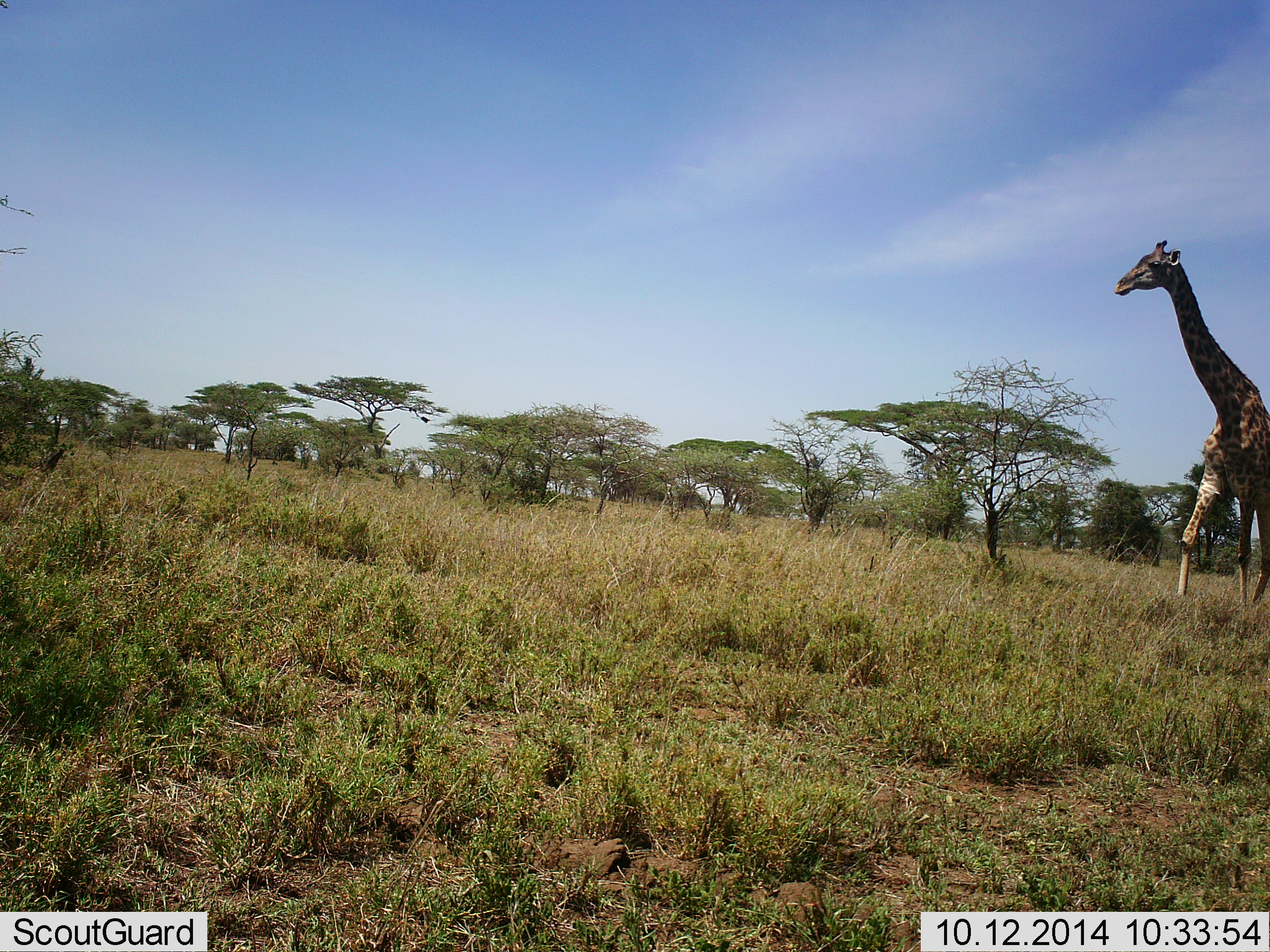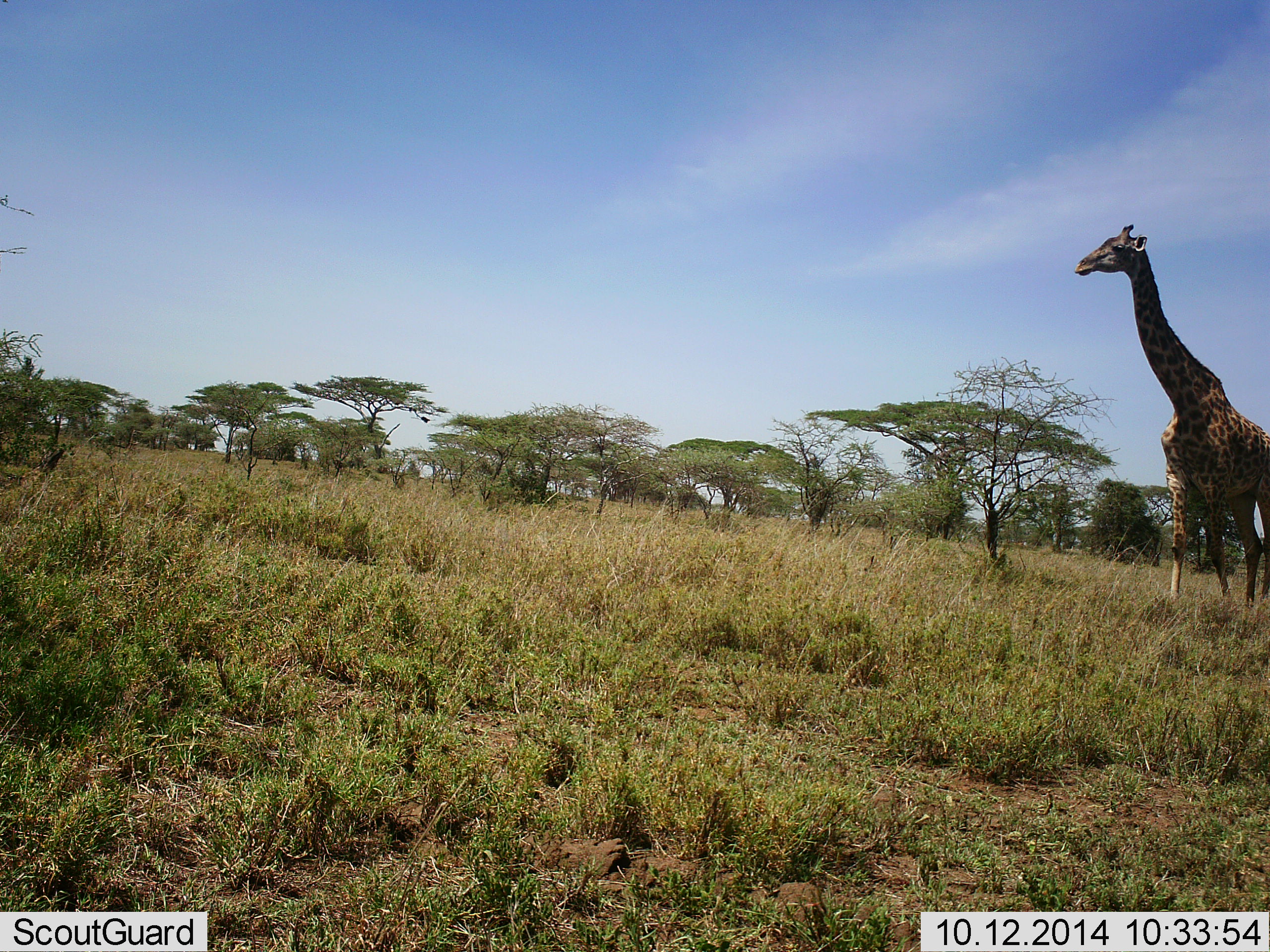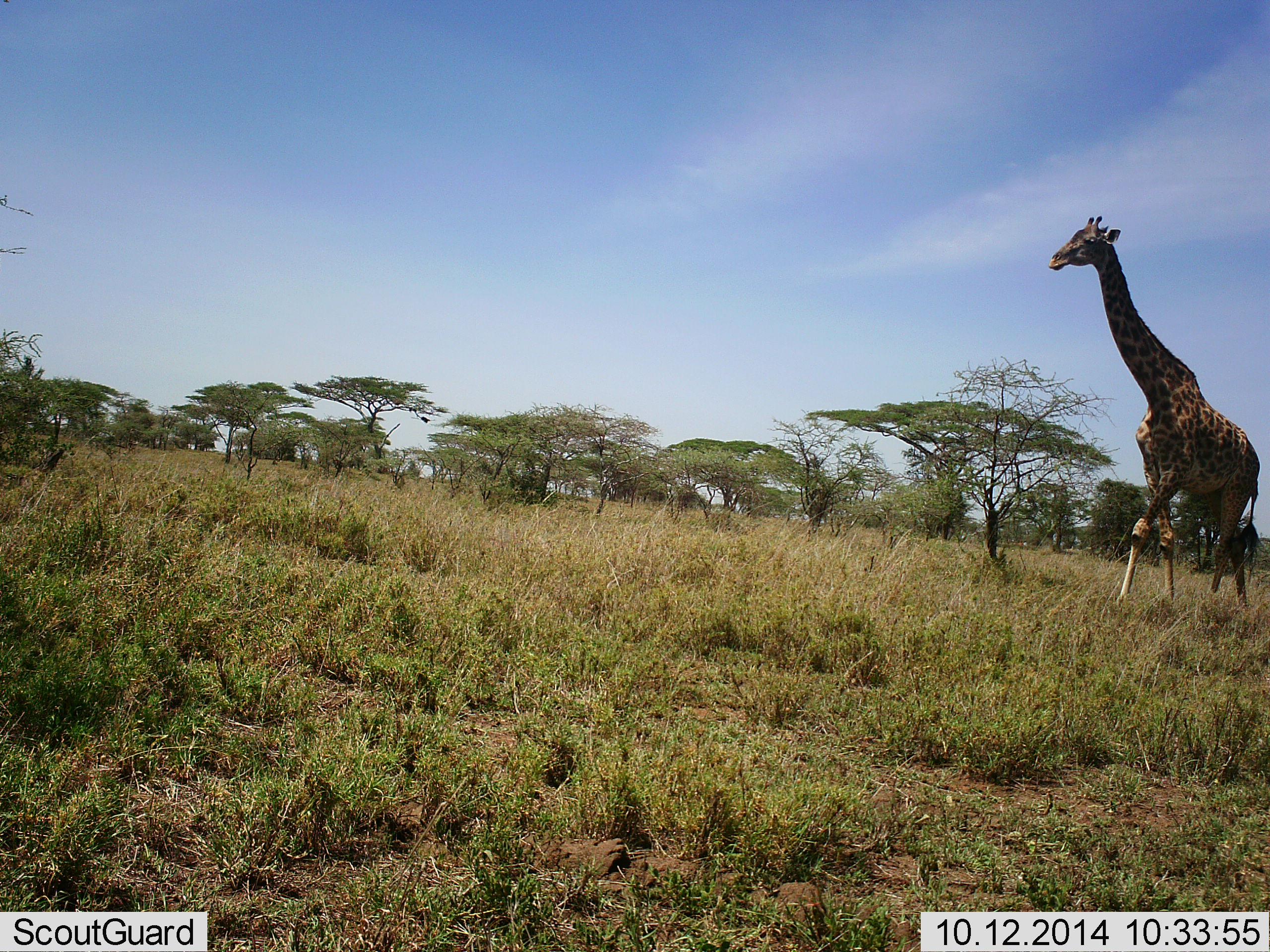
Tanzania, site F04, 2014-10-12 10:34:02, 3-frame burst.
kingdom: Animalia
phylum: Chordata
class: Mammalia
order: Artiodactyla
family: Giraffidae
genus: Giraffa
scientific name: Giraffa camelopardalis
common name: giraffe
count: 1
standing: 10%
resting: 0%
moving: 100%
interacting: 0%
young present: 0%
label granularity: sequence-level